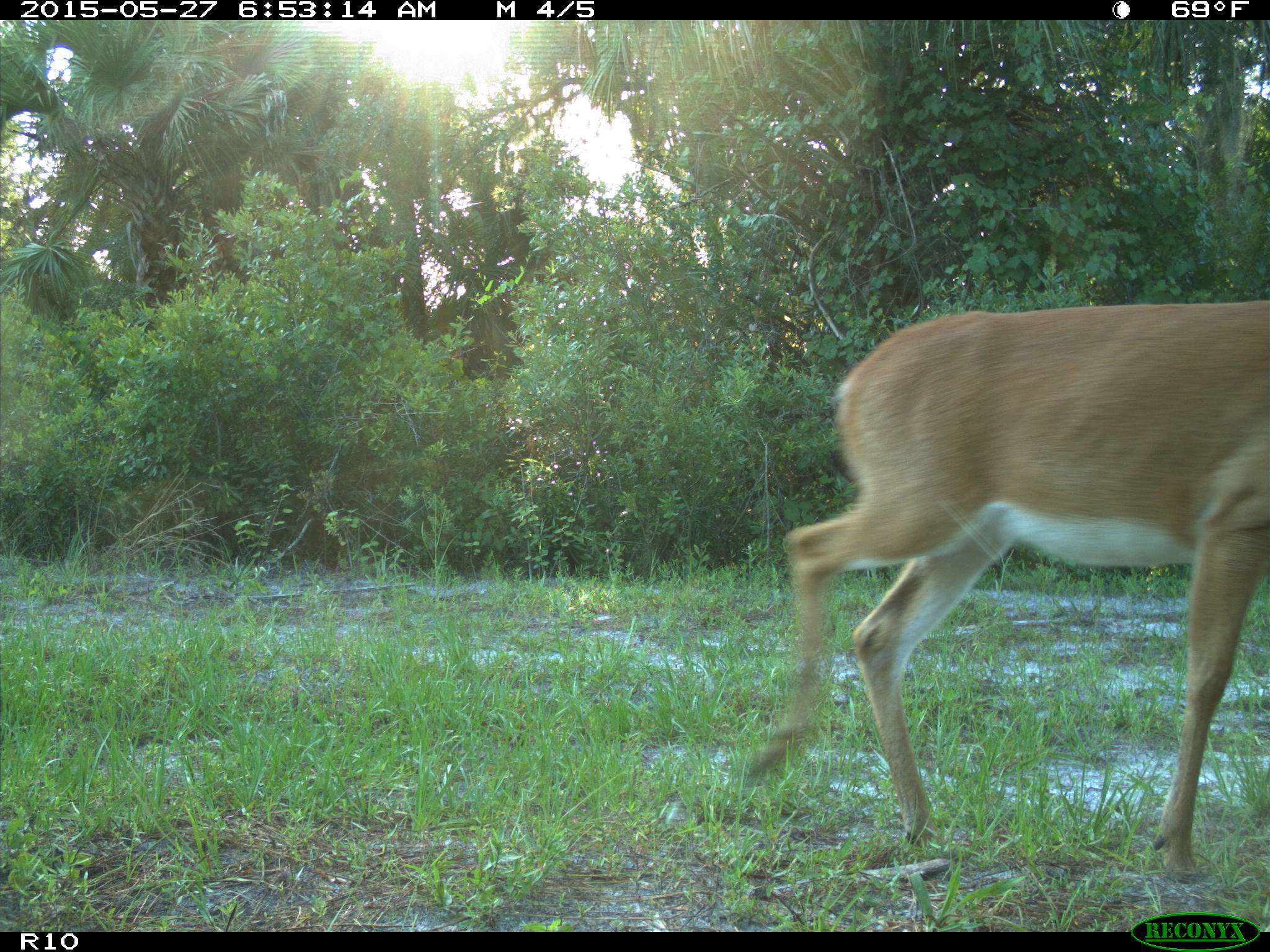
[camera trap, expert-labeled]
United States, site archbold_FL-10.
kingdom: Animalia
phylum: Chordata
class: Mammalia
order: Artiodactyla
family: Cervidae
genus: Odocoileus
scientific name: Odocoileus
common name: deer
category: unidentified deer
Unidentified deer (deer) (Odocoileus).